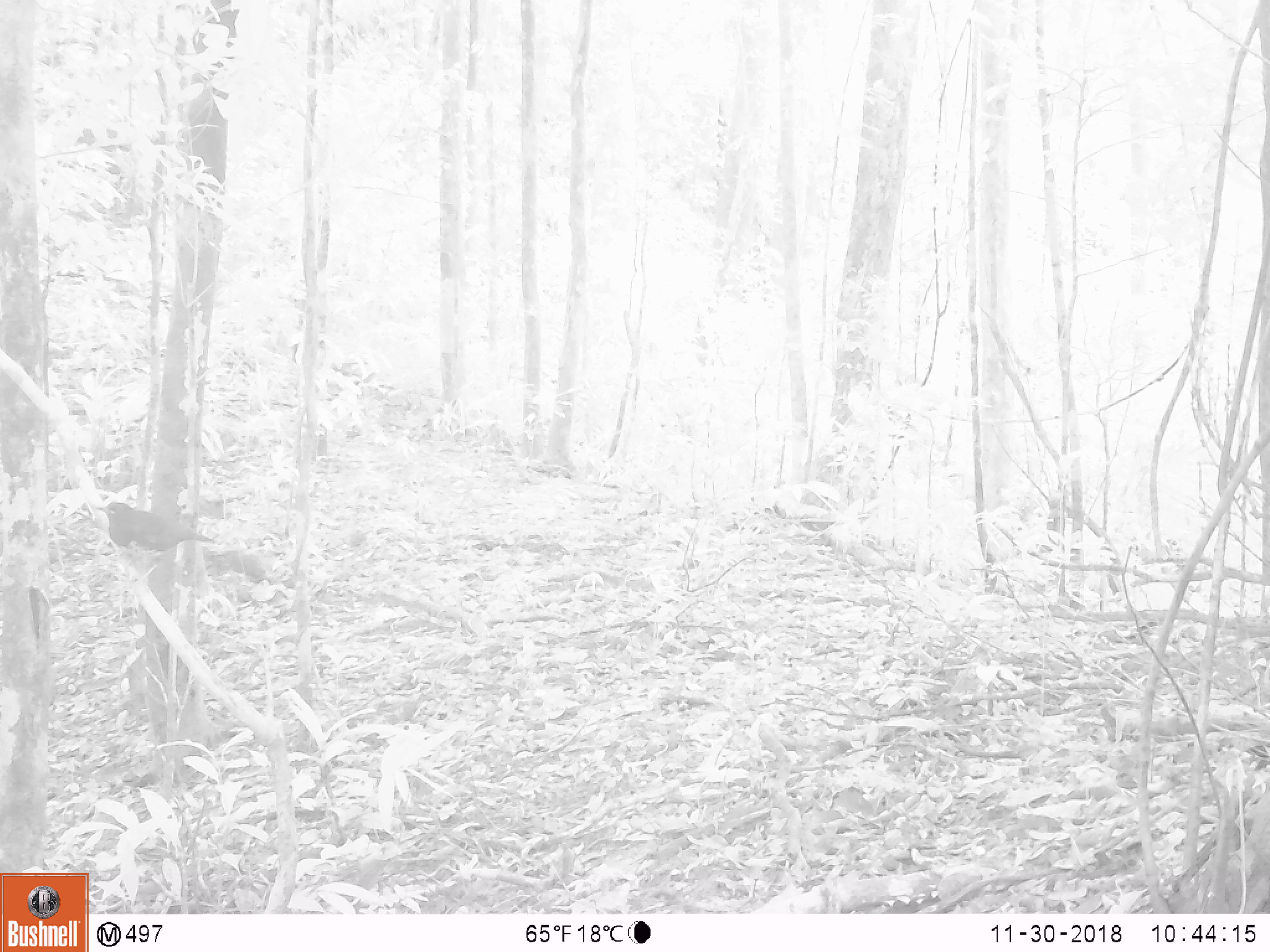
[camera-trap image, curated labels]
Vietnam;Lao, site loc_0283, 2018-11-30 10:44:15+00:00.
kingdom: Animalia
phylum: Chordata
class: Aves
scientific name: Aves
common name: bird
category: unidentified bird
Unidentified bird (bird) (Aves). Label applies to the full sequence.